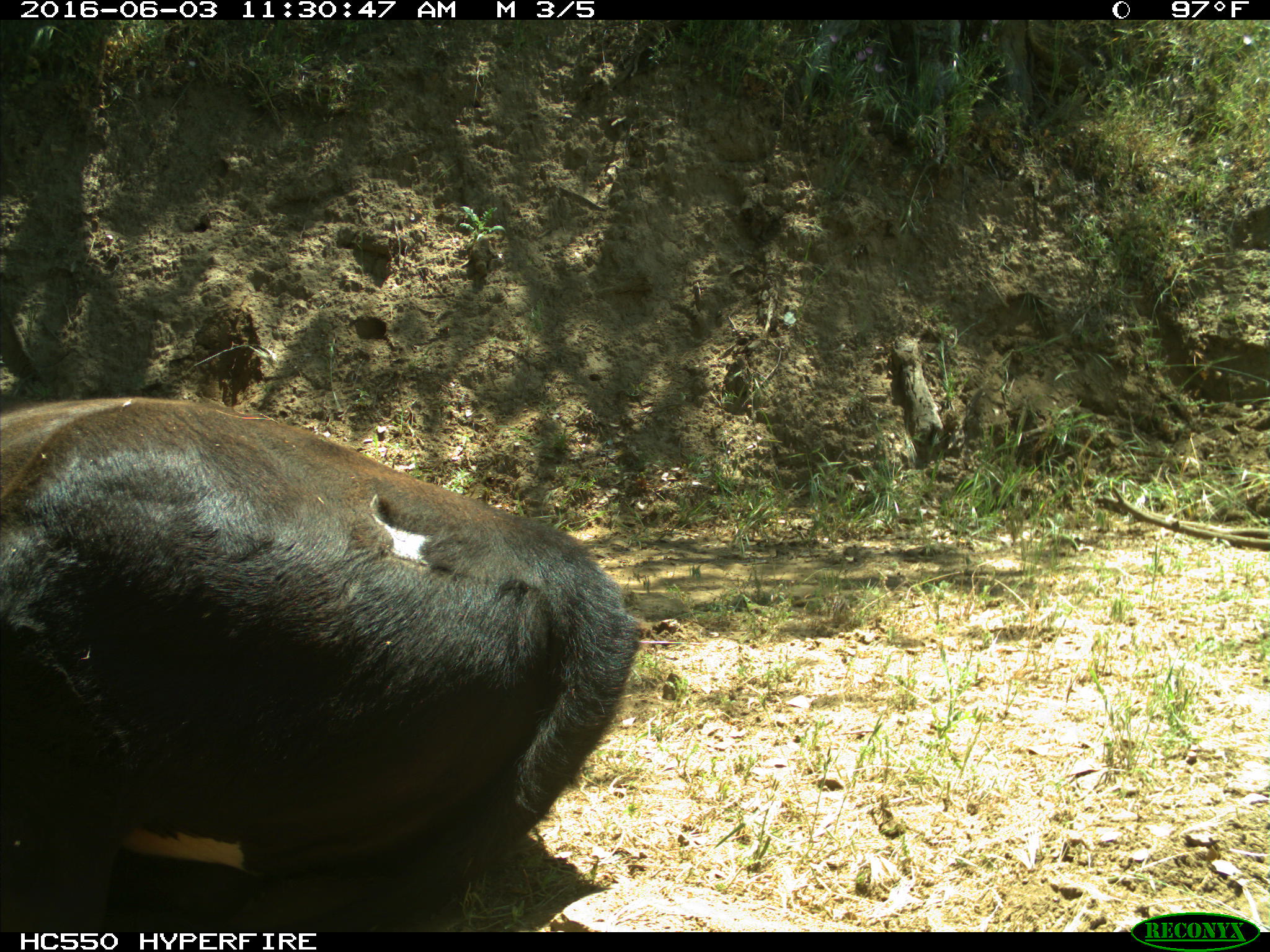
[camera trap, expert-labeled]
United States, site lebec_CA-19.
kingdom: Animalia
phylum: Chordata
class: Mammalia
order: Artiodactyla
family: Bovidae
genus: Bos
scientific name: Bos taurus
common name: domestic cow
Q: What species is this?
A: Bos taurus (domestic cow).